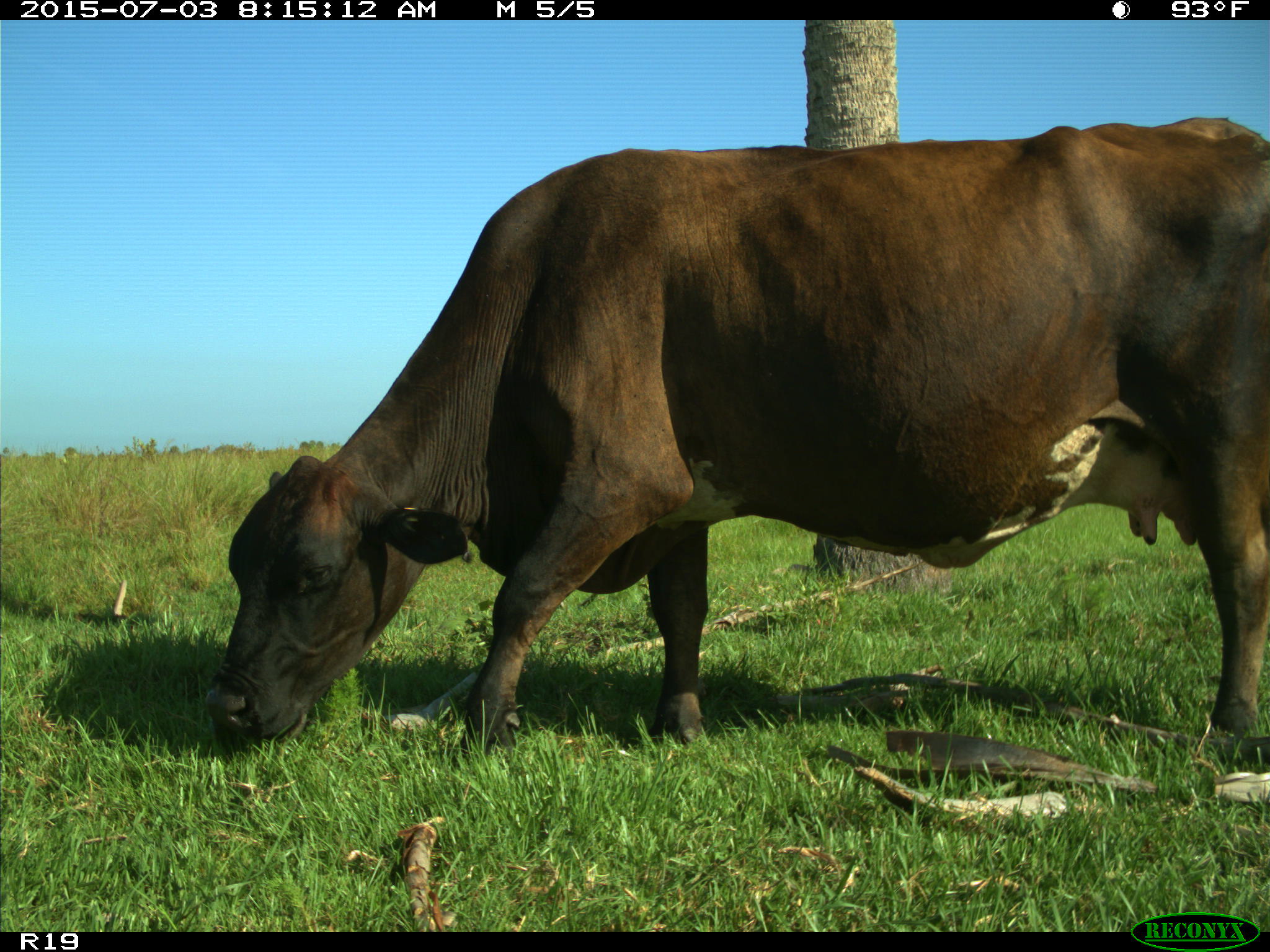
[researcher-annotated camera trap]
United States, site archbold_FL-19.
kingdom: Animalia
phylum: Chordata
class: Mammalia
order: Artiodactyla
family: Bovidae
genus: Bos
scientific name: Bos taurus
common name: domestic cow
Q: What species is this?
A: Bos taurus (domestic cow).